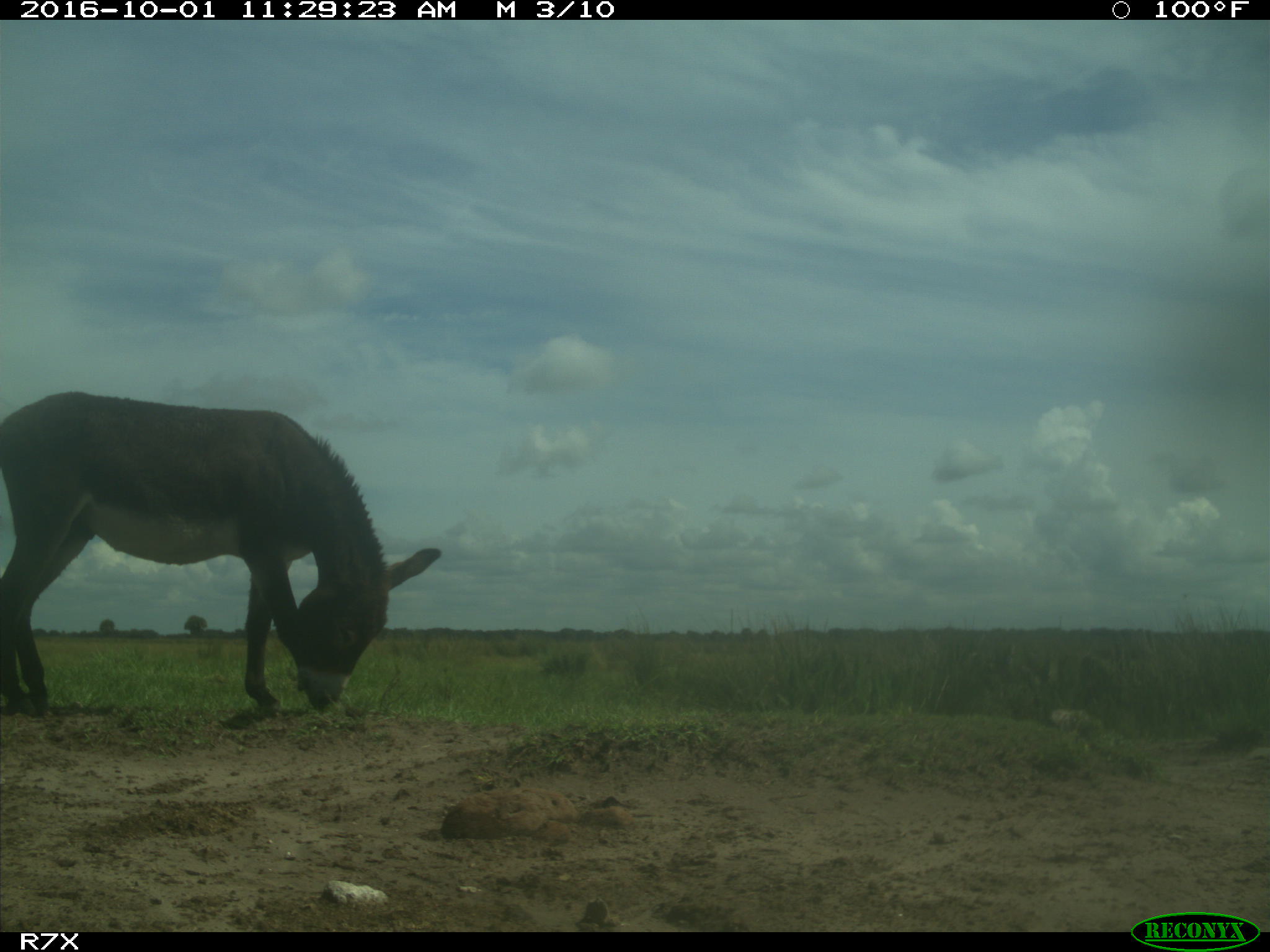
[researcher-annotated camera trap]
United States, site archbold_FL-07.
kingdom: Animalia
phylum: Chordata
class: Mammalia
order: Perissodactyla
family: Equidae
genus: Equus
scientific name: Equus africanus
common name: african wild ass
Equus africanus (african wild ass).